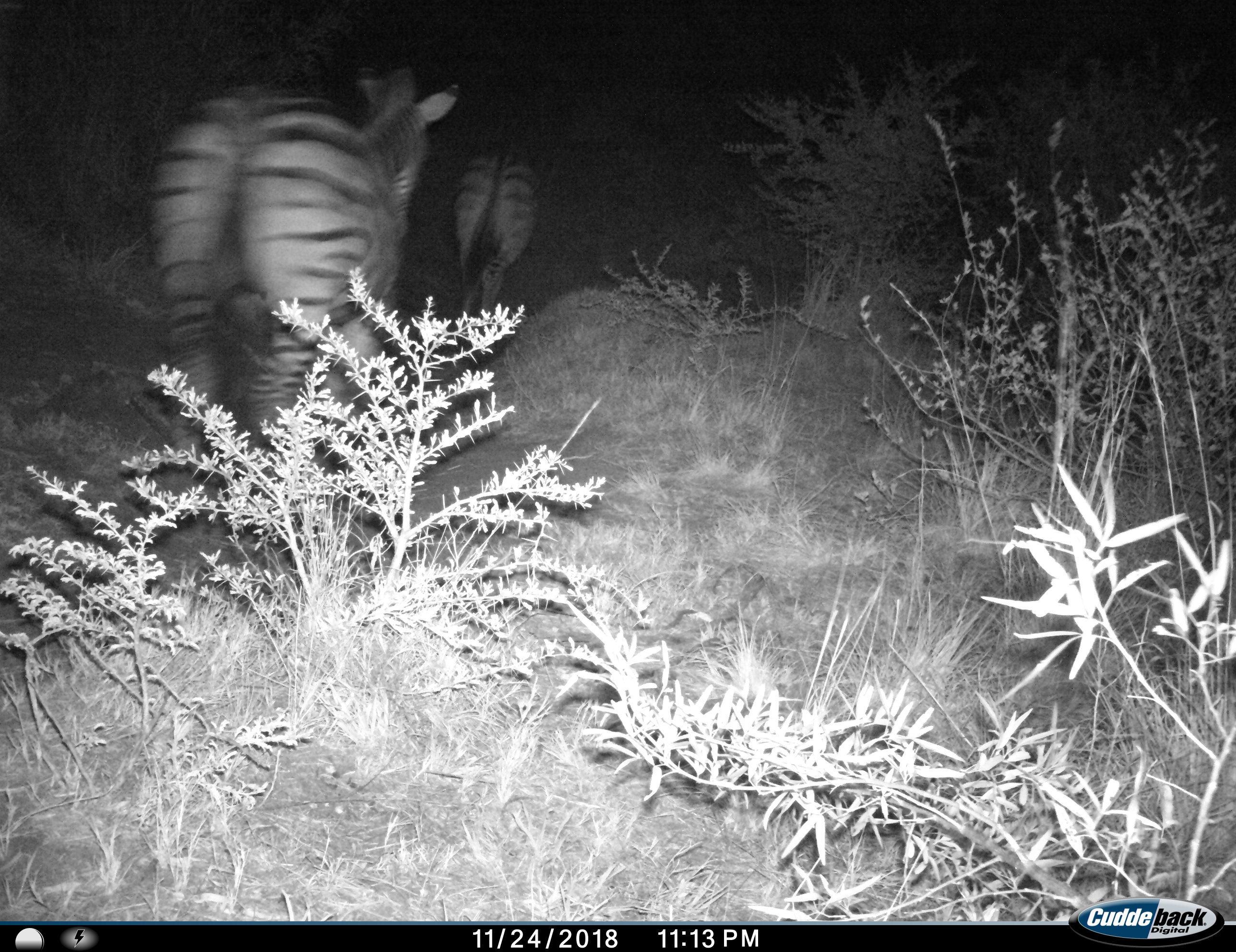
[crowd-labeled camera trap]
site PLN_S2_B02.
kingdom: Animalia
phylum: Chordata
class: Mammalia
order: Perissodactyla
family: Equidae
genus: Equus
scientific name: Equus quagga burchellii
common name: burchell's zebra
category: zebraburchells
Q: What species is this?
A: Zebraburchells (burchell's zebra) (Equus quagga burchellii).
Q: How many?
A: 2.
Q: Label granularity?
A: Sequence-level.